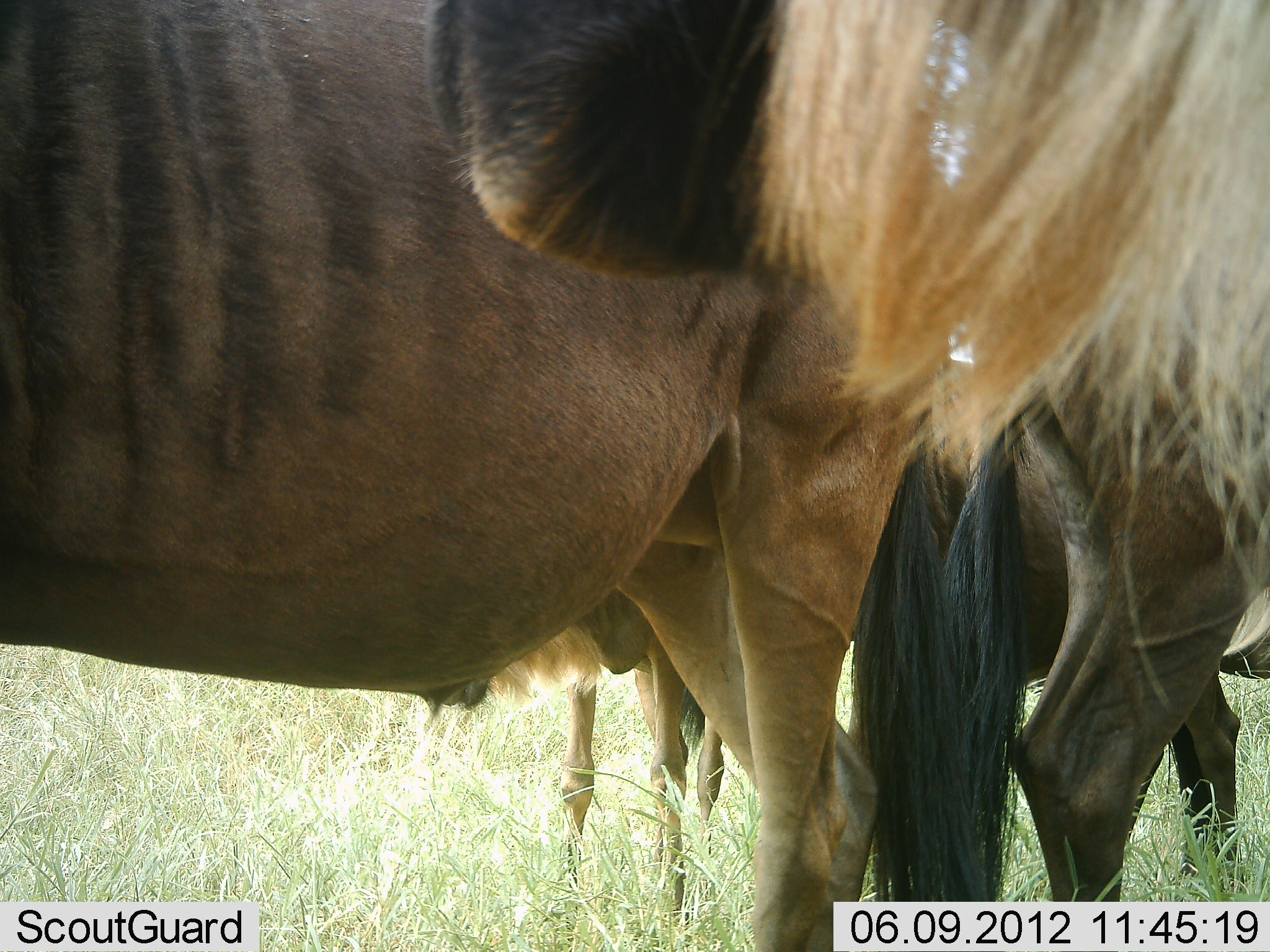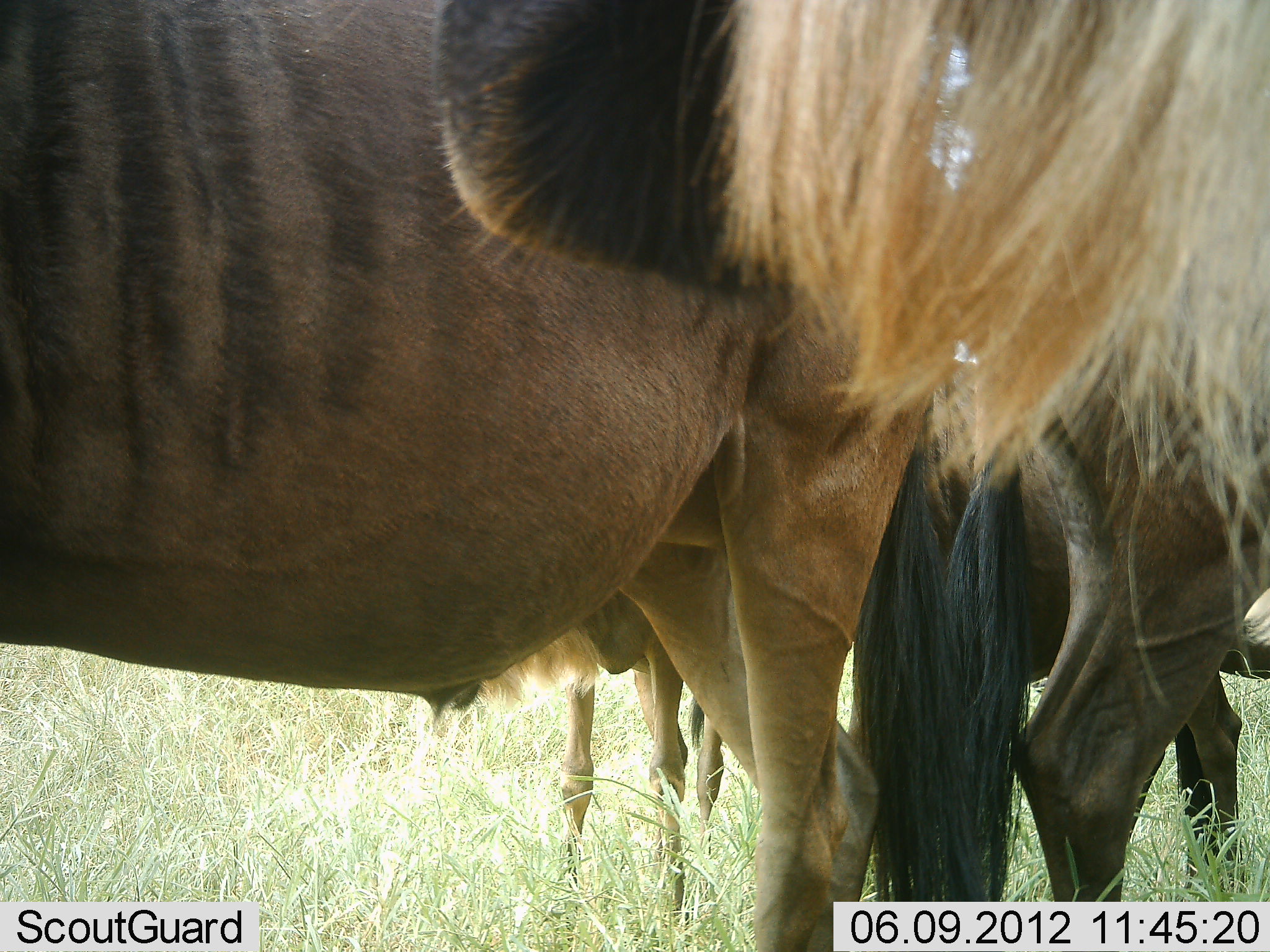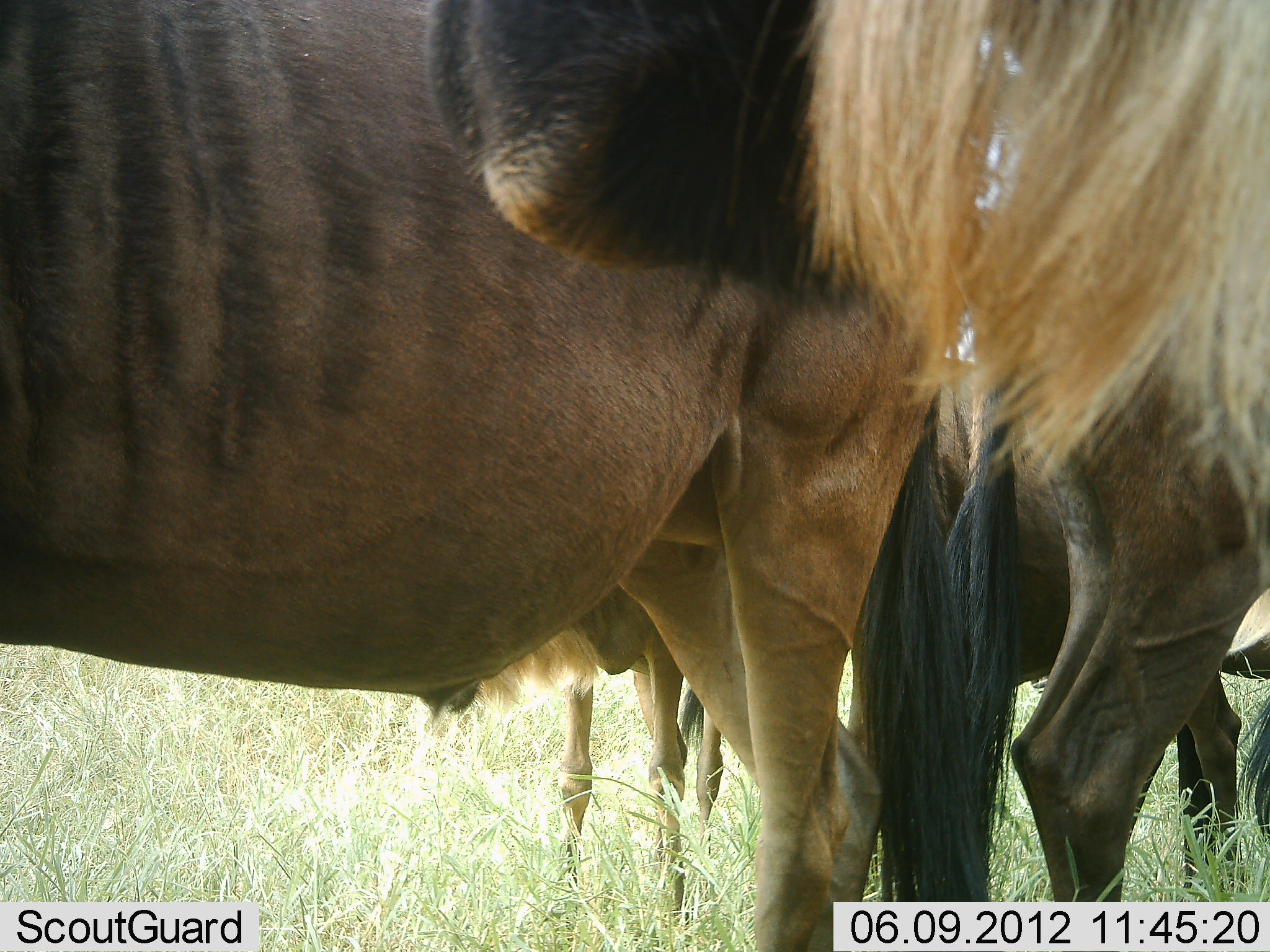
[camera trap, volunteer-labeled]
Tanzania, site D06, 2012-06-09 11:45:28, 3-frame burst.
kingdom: Animalia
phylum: Chordata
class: Mammalia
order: Artiodactyla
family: Bovidae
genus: Connochaetes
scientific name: Connochaetes taurinus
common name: blue wildebeest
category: wildebeest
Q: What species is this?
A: Wildebeest (blue wildebeest) (Connochaetes taurinus).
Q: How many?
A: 4.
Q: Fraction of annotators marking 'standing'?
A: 100%.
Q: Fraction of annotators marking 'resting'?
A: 0%.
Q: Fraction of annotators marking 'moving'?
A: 0%.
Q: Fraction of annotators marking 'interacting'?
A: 0%.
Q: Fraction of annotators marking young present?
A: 20%.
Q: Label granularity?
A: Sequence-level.